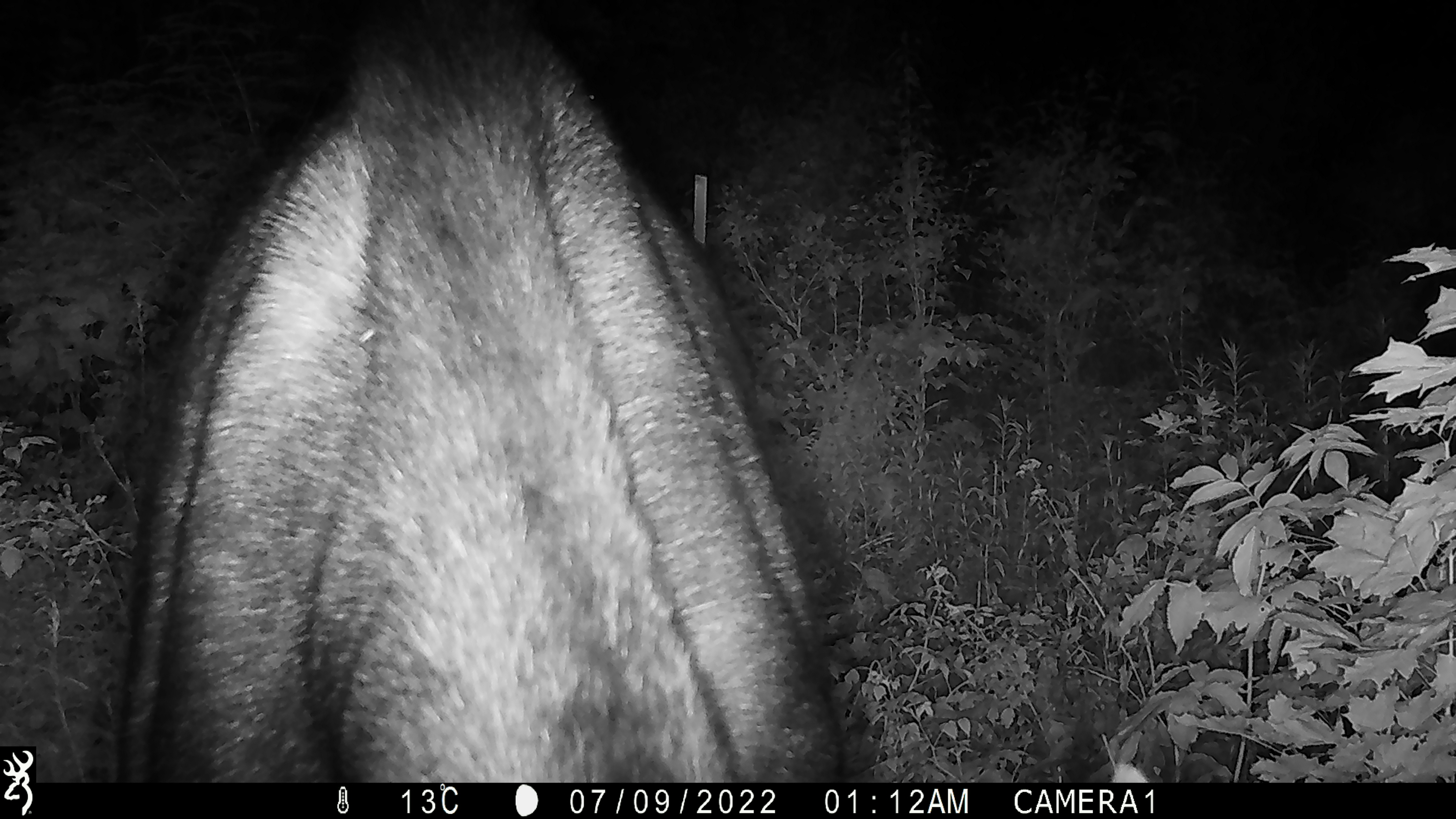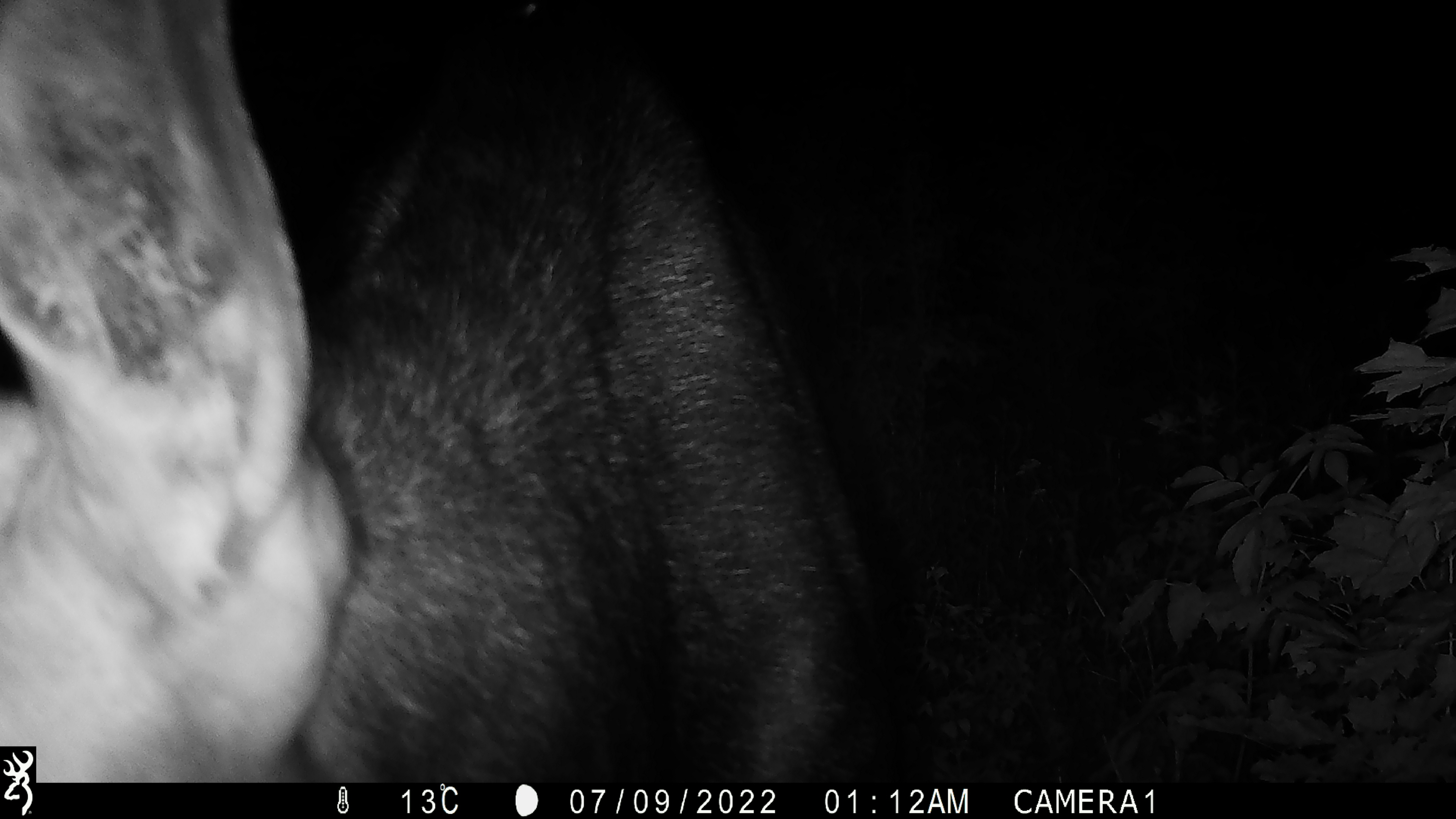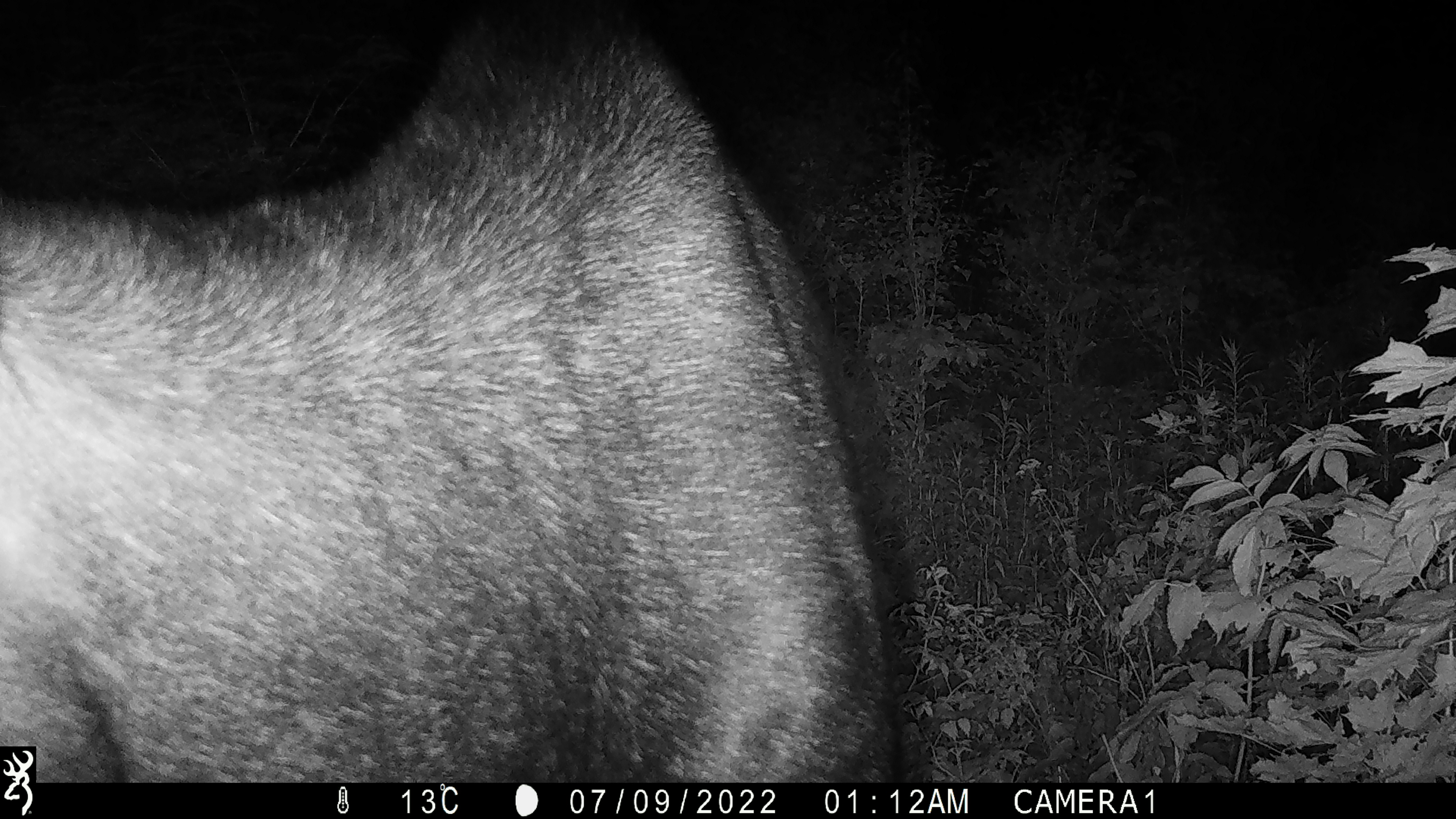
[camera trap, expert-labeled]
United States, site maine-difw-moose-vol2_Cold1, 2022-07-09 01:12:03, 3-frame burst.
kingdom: Animalia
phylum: Chordata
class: Mammalia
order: Artiodactyla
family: Cervidae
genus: Alces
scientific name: Alces alces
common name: moose